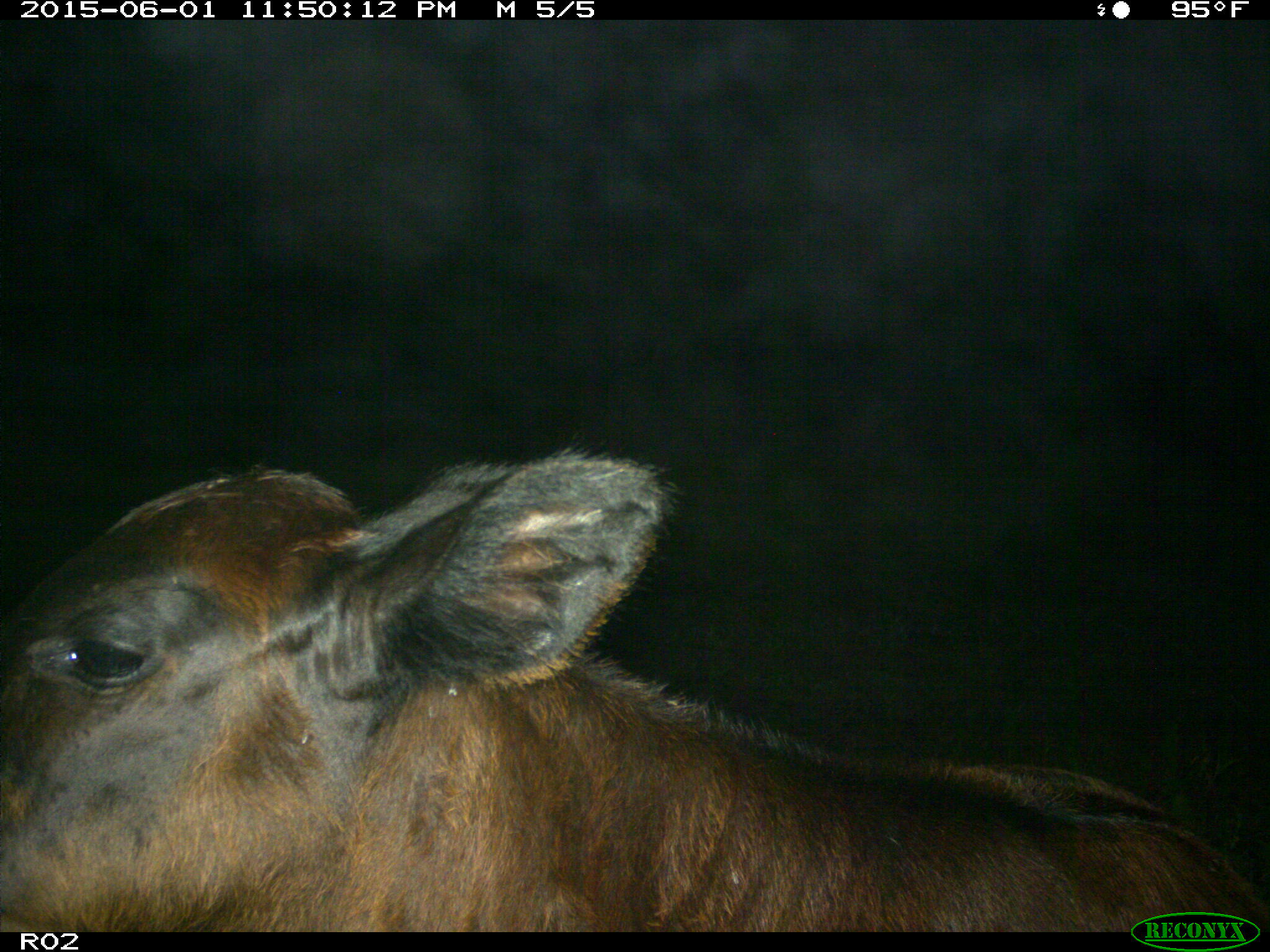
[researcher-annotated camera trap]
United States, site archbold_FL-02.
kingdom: Animalia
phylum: Chordata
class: Mammalia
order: Artiodactyla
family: Bovidae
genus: Bos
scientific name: Bos taurus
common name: domestic cow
Bos taurus (domestic cow).